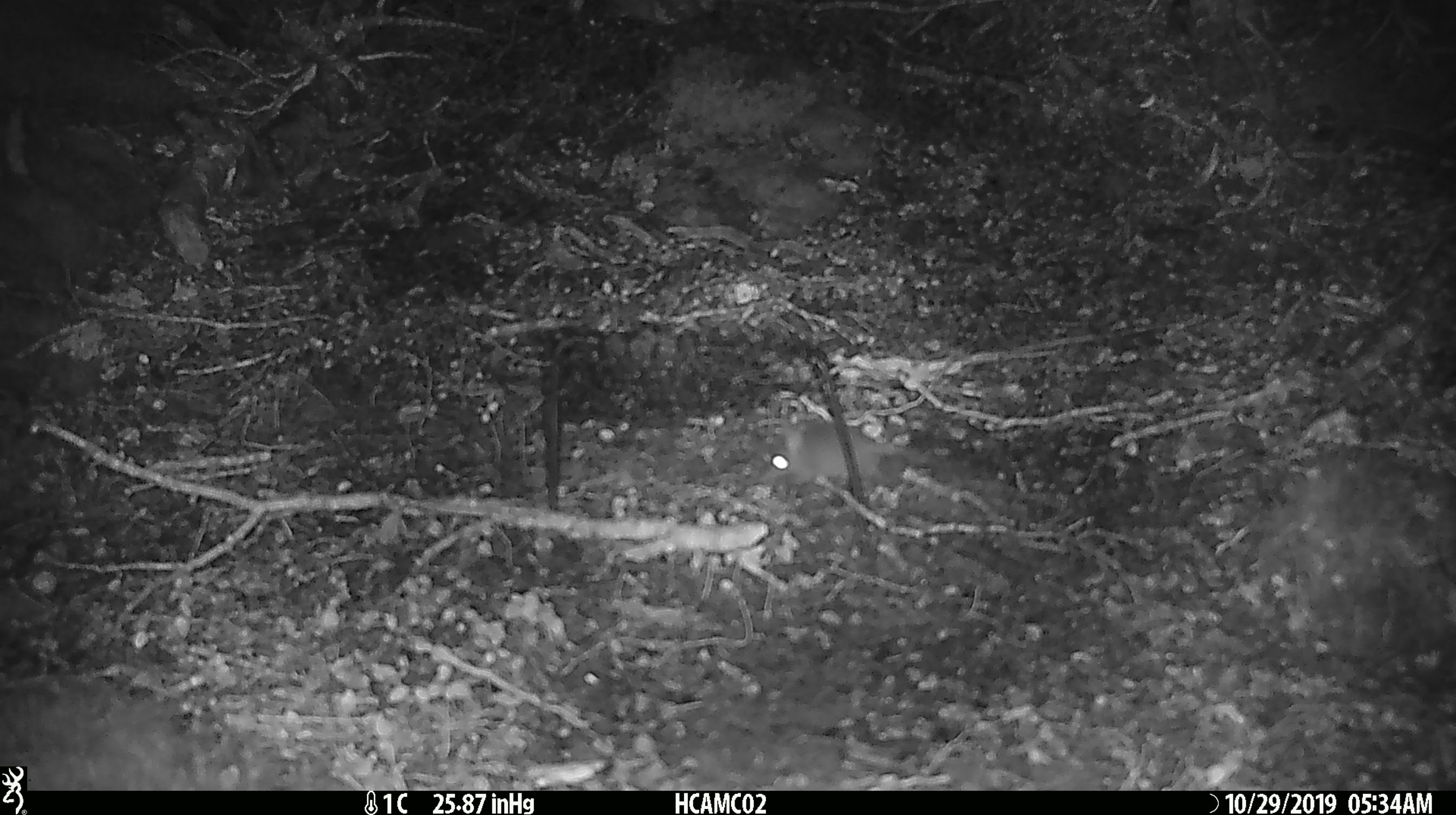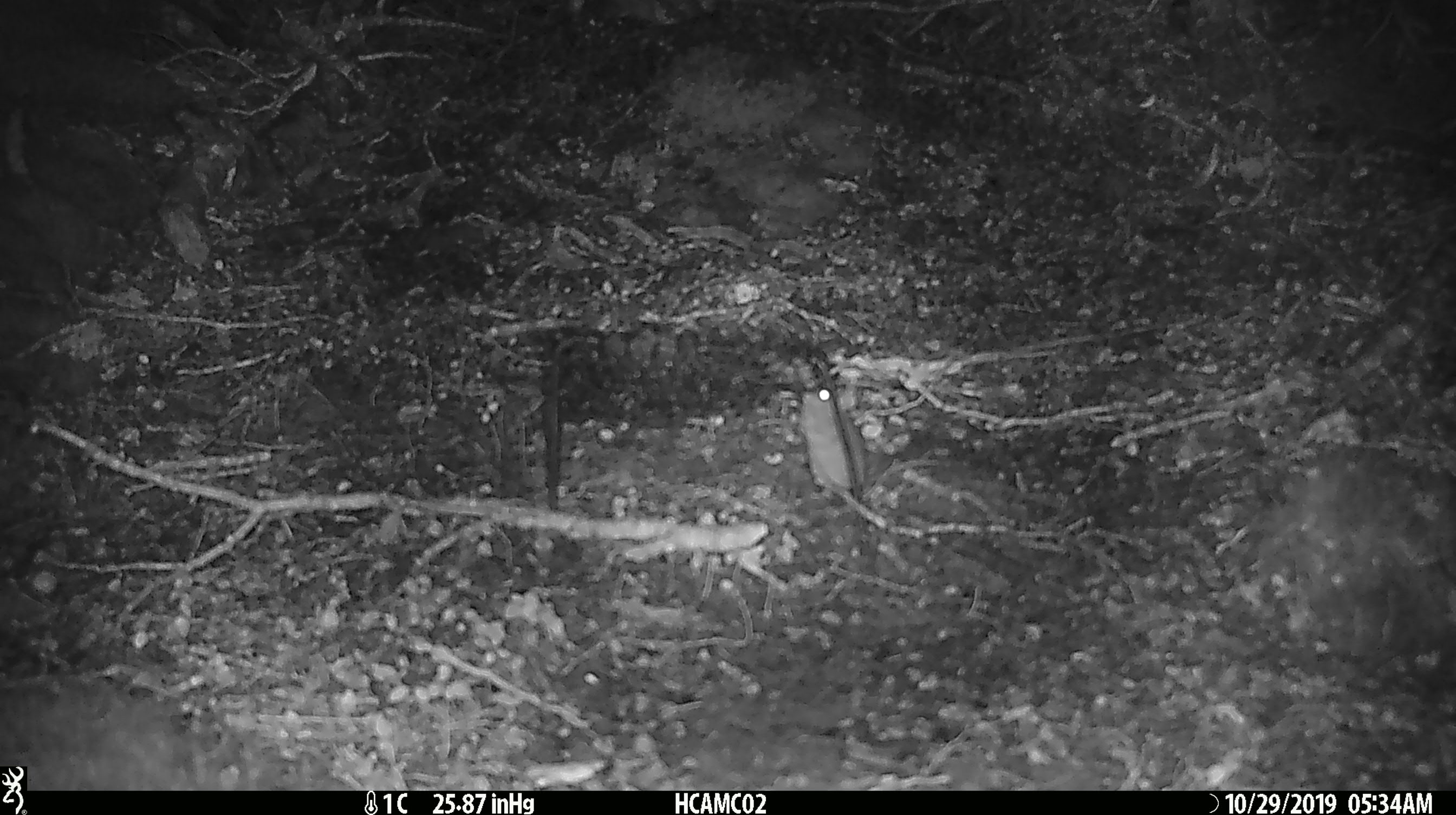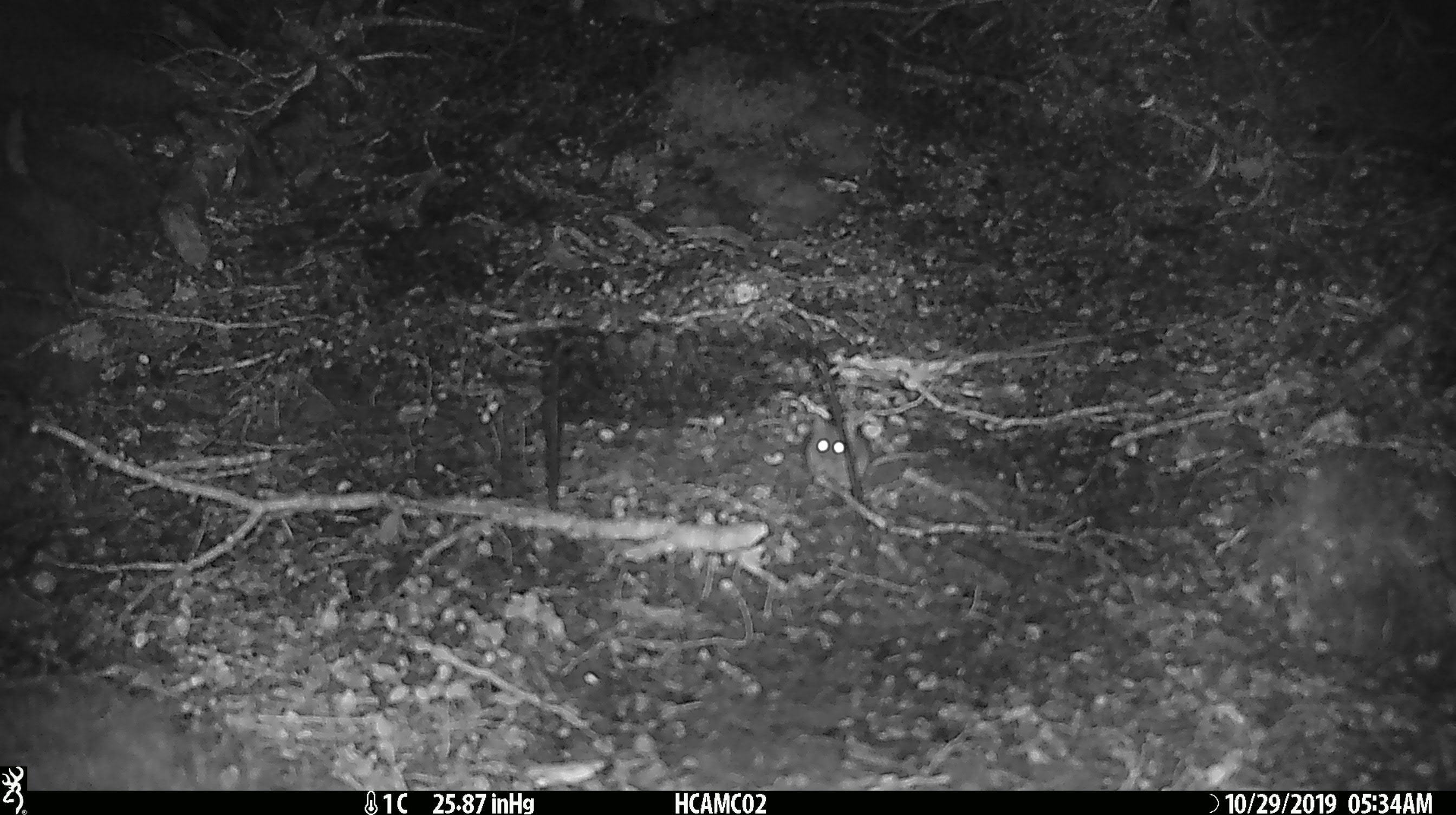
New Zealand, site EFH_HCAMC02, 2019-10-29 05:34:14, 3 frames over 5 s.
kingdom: Animalia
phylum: Chordata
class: Mammalia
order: Rodentia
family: Muridae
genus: Mus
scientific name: Mus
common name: mouse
Mouse (Mus).